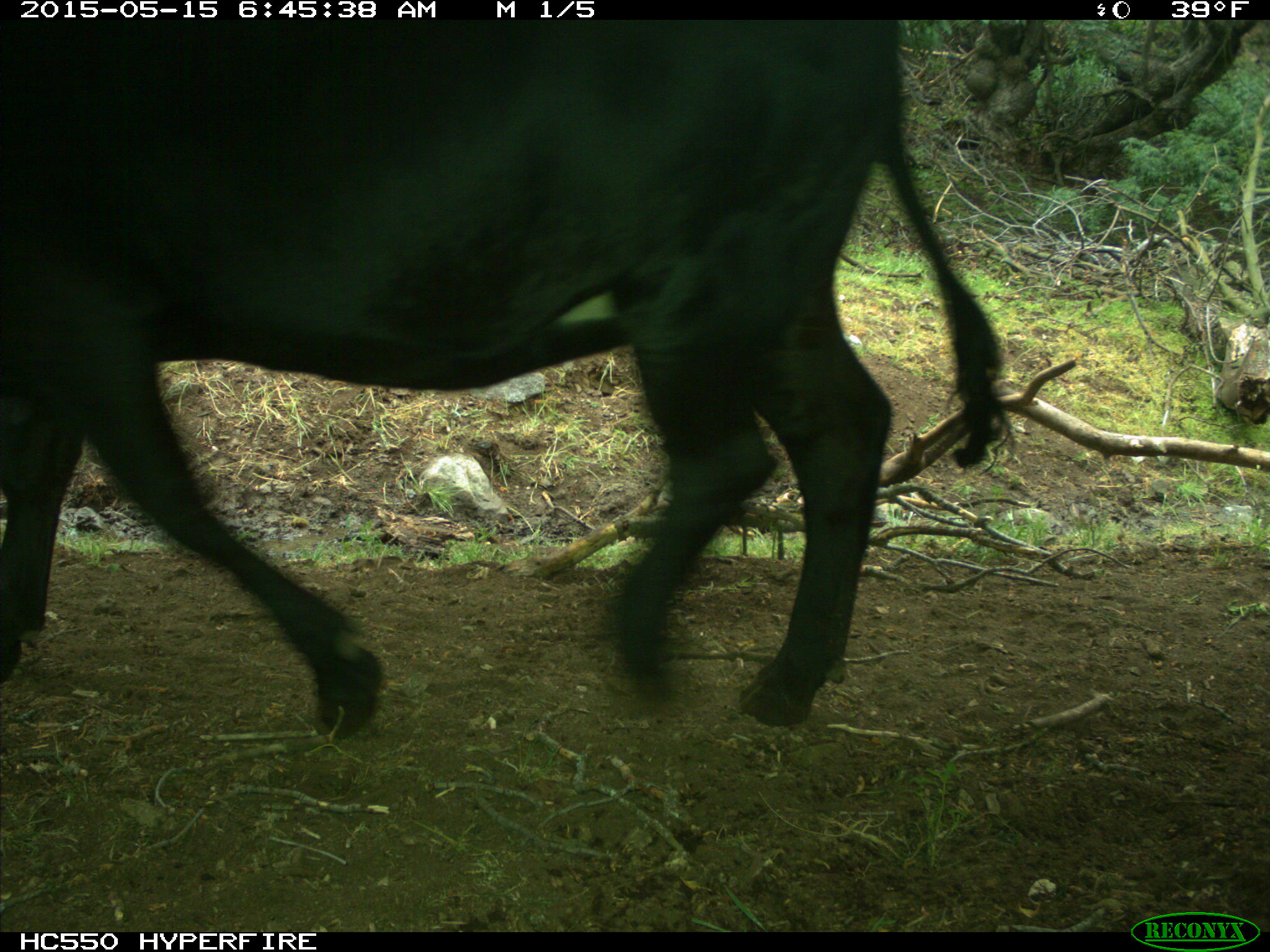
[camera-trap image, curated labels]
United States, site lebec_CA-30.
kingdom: Animalia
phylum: Chordata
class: Mammalia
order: Artiodactyla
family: Bovidae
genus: Bos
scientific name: Bos taurus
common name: domestic cow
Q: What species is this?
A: Bos taurus (domestic cow).